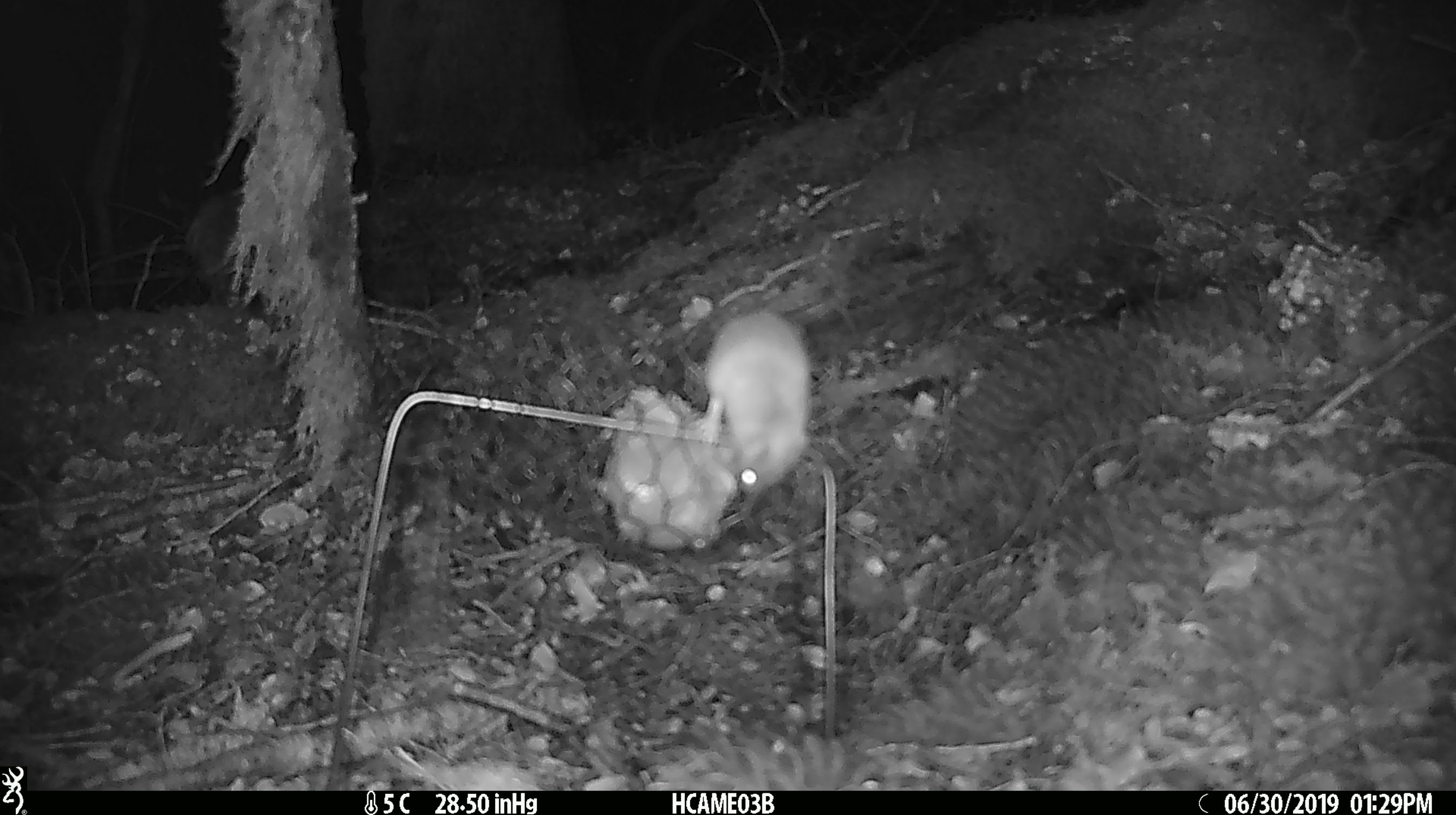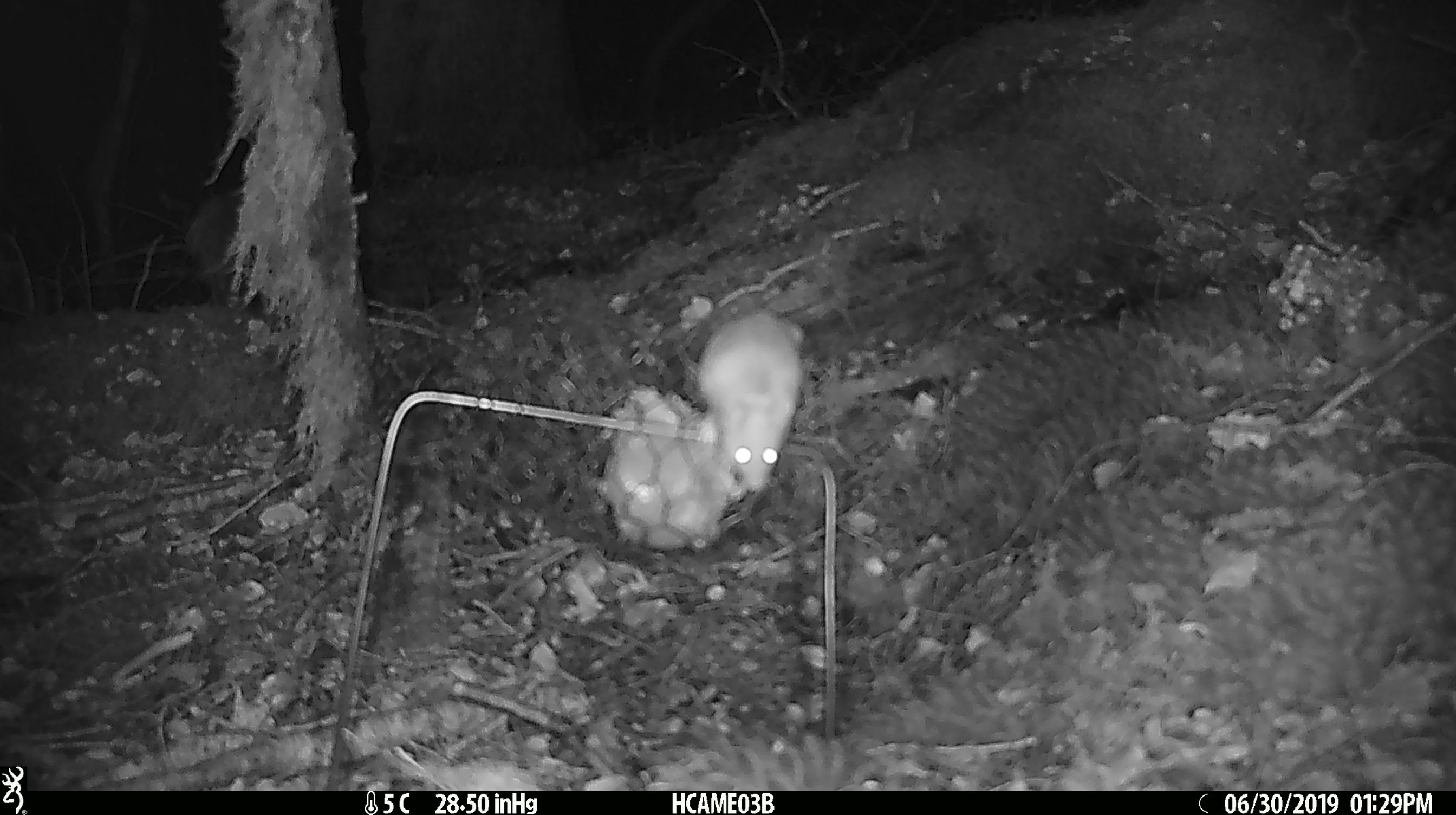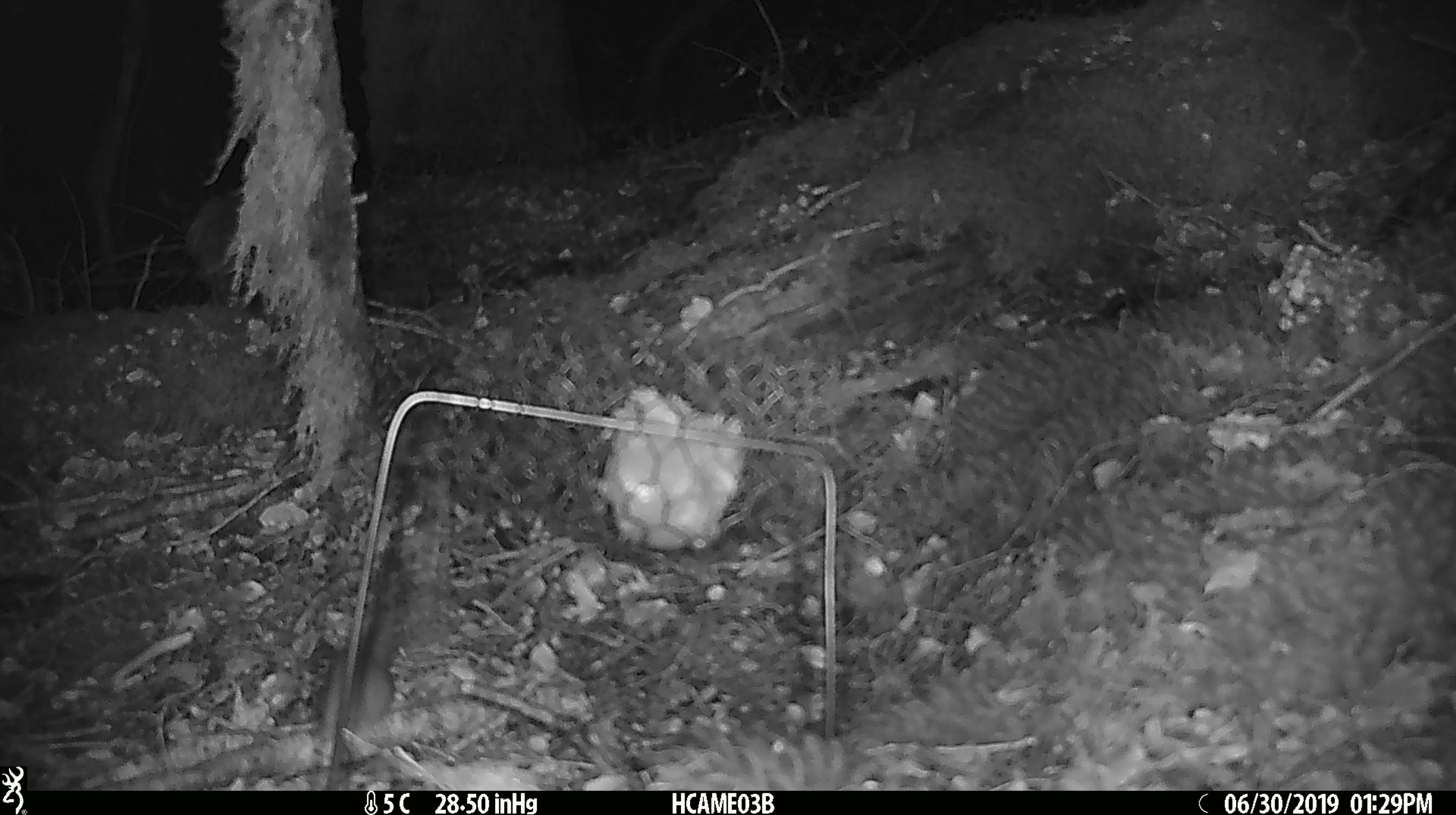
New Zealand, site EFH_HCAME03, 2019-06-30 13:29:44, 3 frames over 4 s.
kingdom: Animalia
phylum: Chordata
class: Mammalia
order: Rodentia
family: Muridae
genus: Mus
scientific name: Mus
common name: mouse